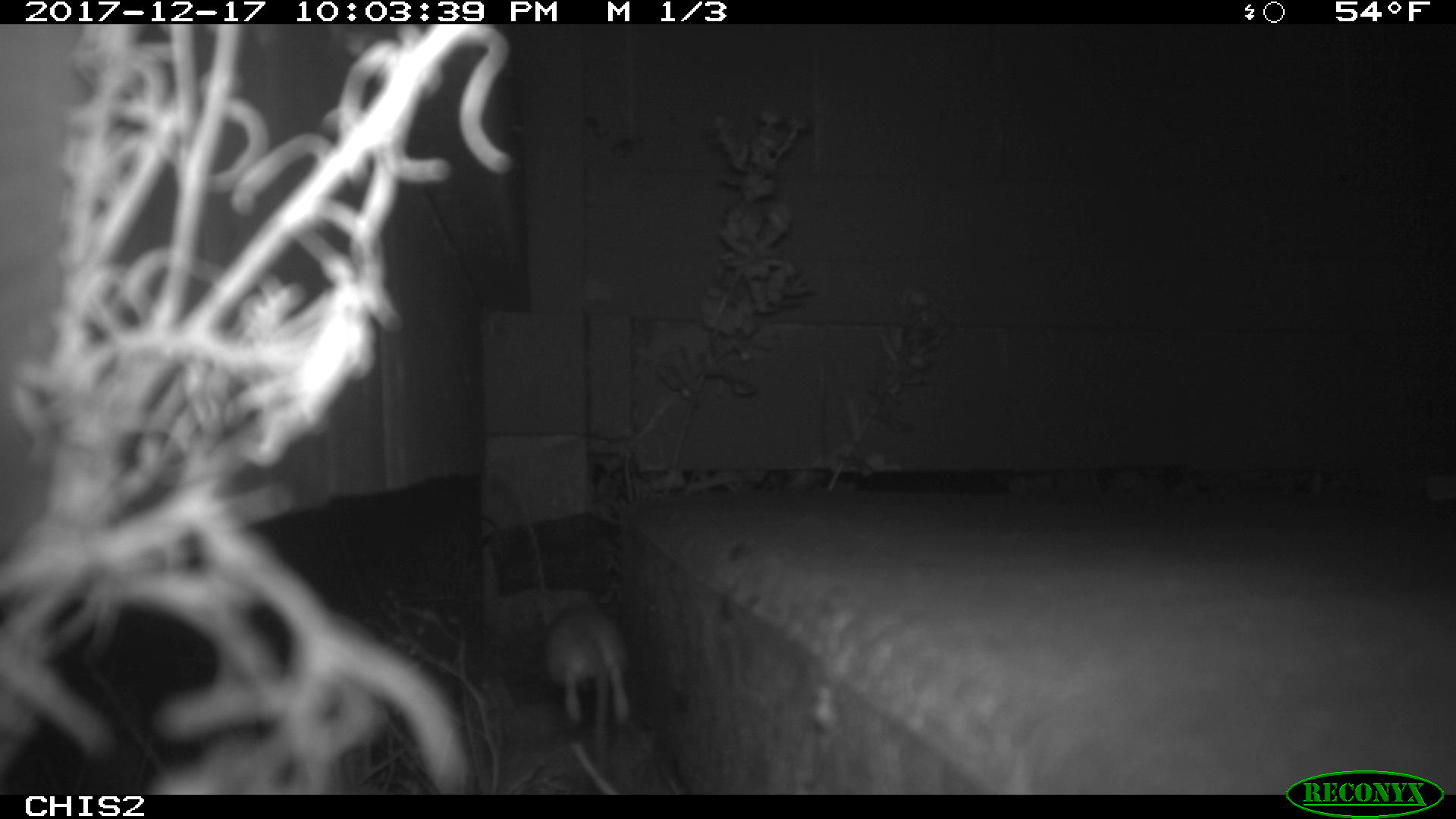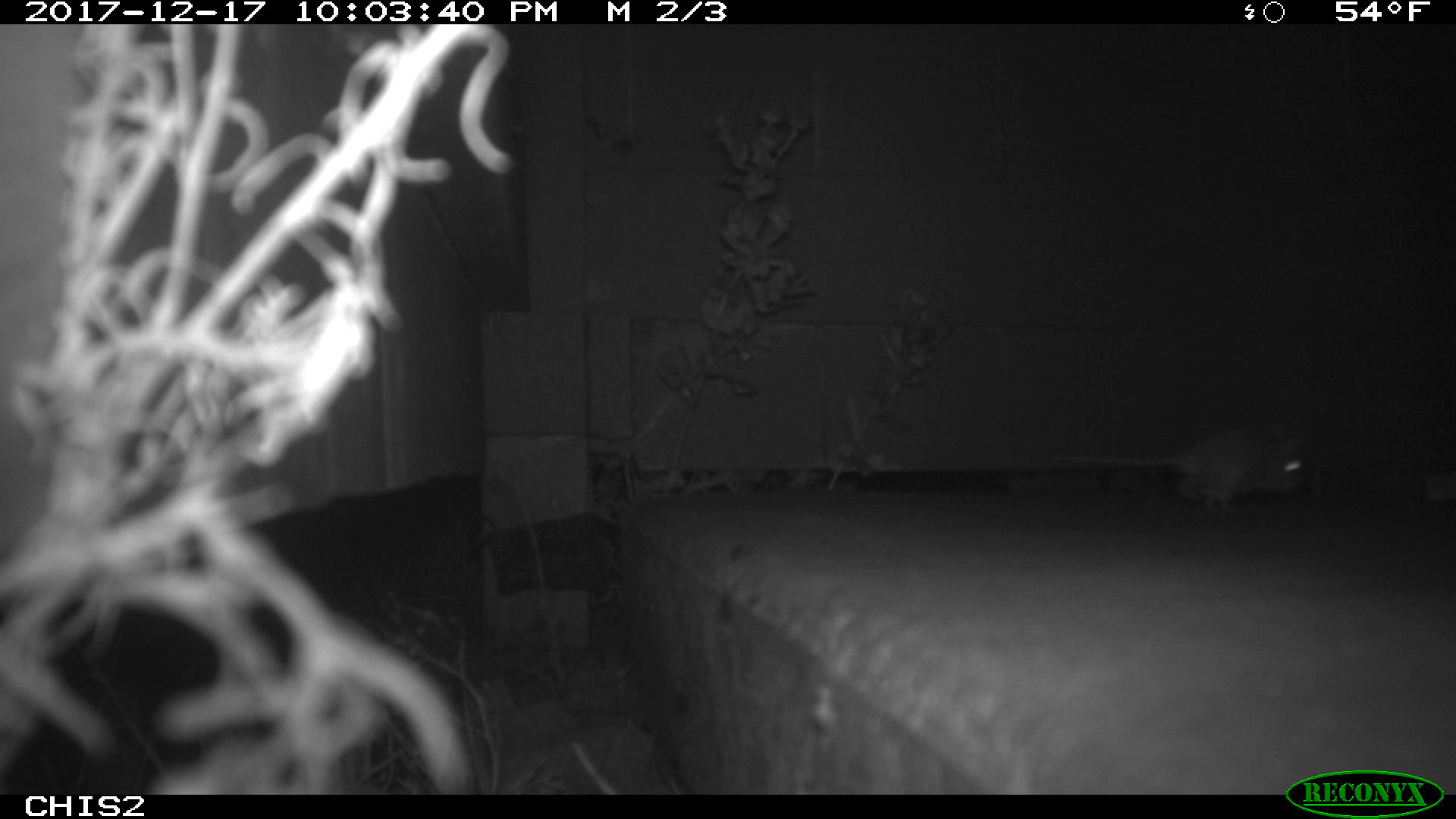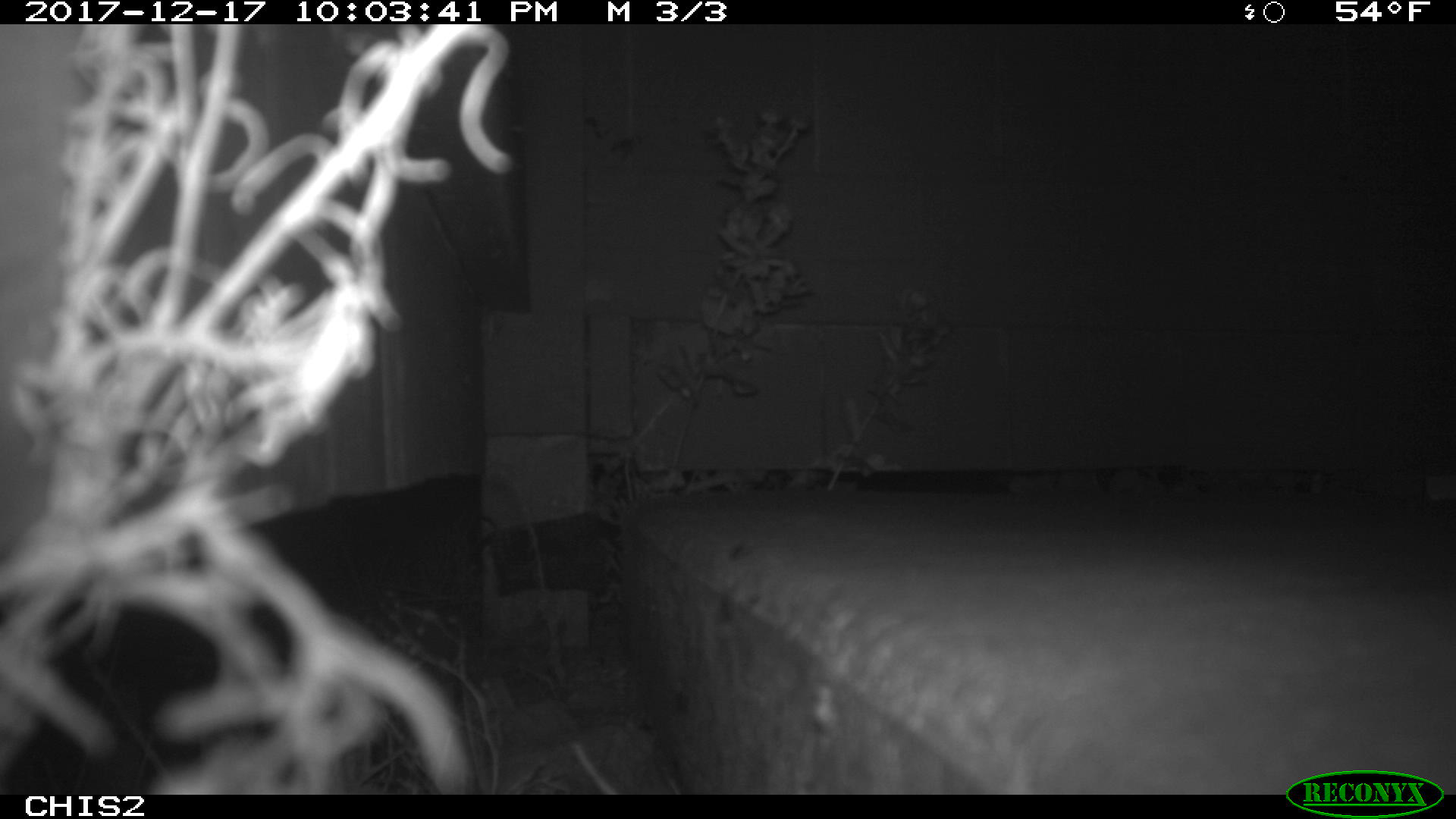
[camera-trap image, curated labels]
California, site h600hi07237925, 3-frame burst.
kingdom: Animalia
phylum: Chordata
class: Mammalia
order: Rodentia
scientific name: Rodentia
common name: rodent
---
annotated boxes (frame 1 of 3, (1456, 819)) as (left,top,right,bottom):
rodent: (543,604,630,786)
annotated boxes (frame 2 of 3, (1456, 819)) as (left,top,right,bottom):
rodent: (1049,427,1310,516)